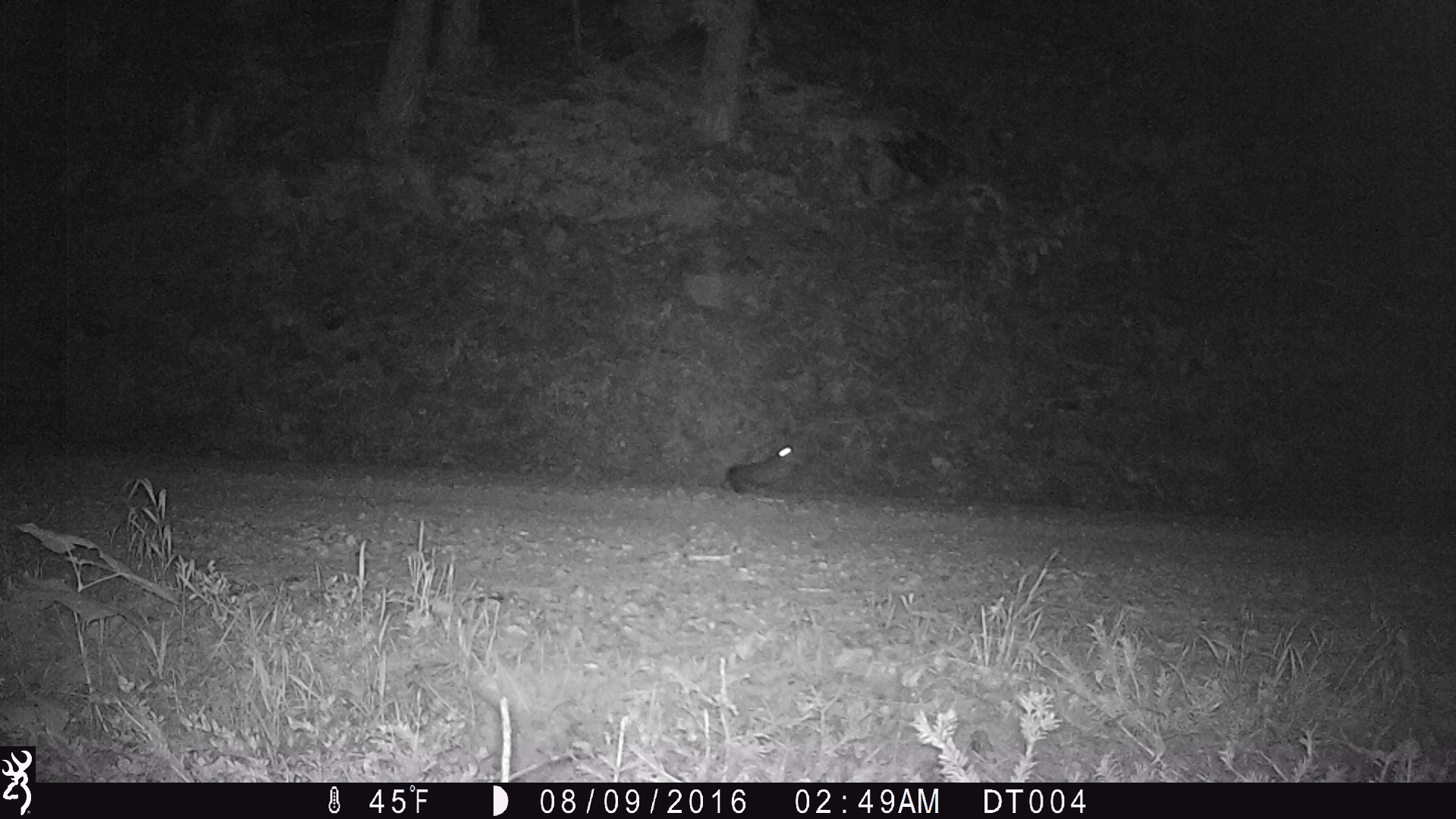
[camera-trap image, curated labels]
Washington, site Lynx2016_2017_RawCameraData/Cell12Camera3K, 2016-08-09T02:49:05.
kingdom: Animalia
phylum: Chordata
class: Mammalia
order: Lagomorpha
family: Leporidae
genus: Lepus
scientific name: Lepus americanus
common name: snowshoe hare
Lepus americanus (snowshoe hare). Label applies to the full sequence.